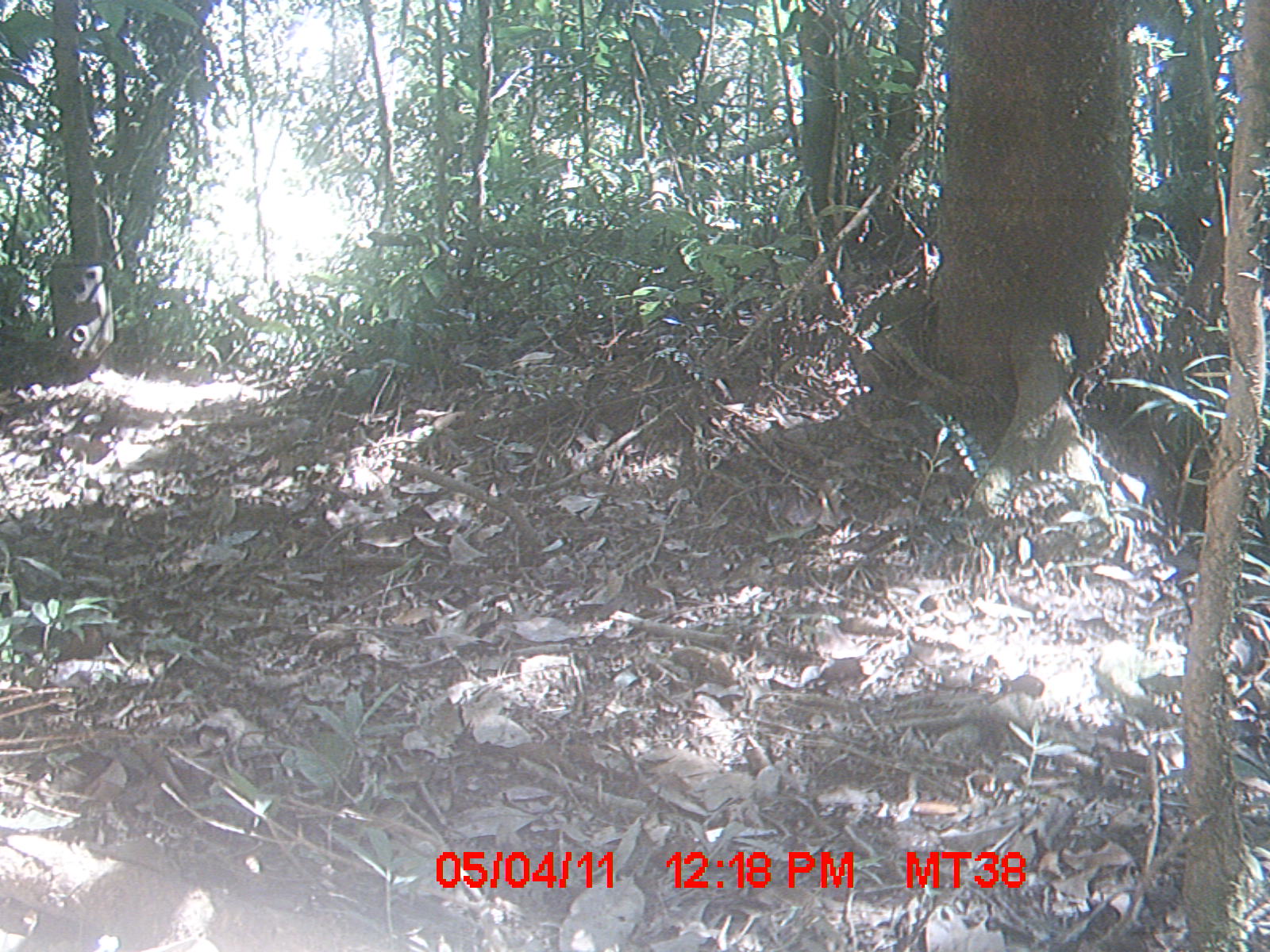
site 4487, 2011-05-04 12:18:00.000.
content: unidentified animal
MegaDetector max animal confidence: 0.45